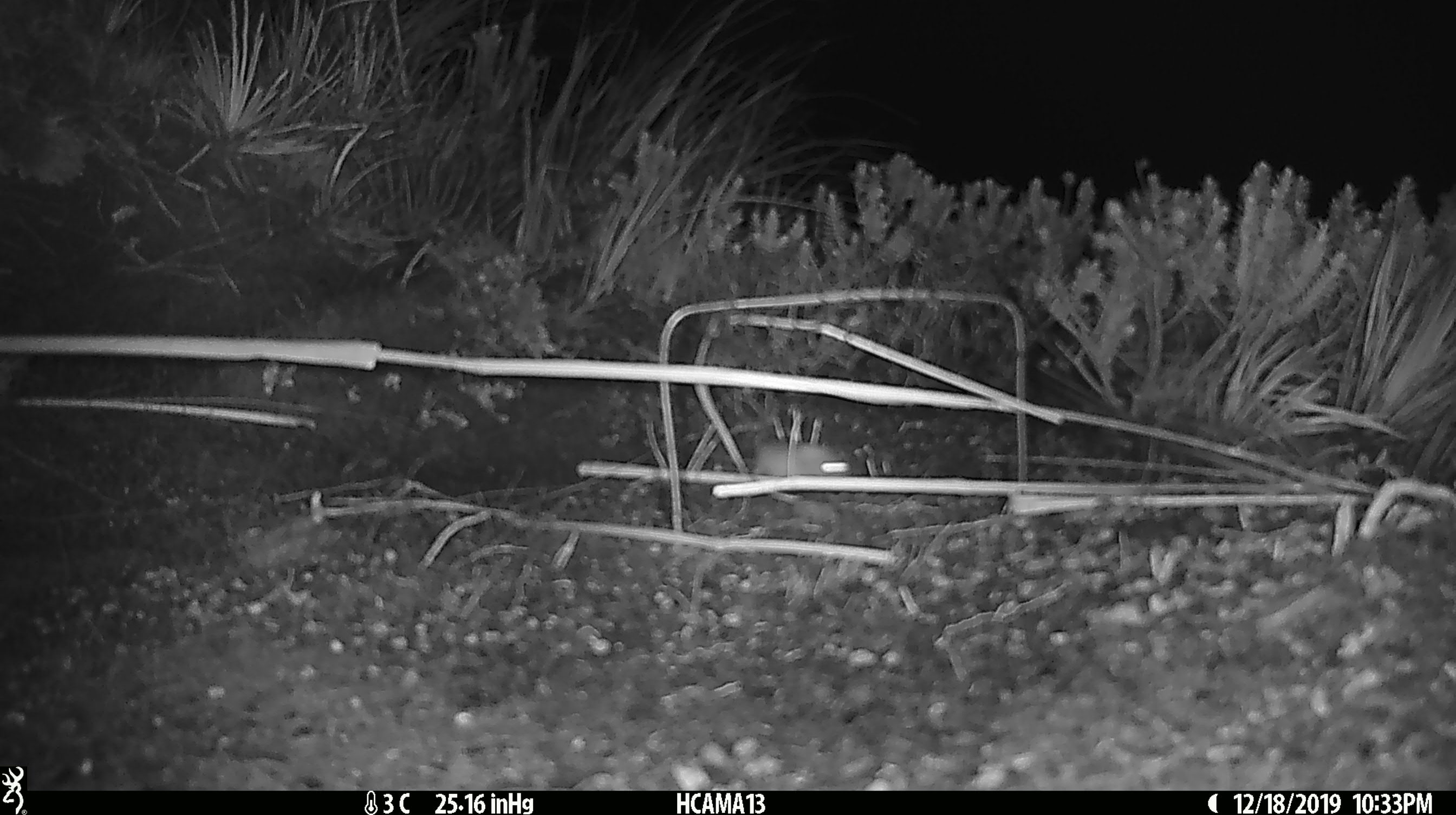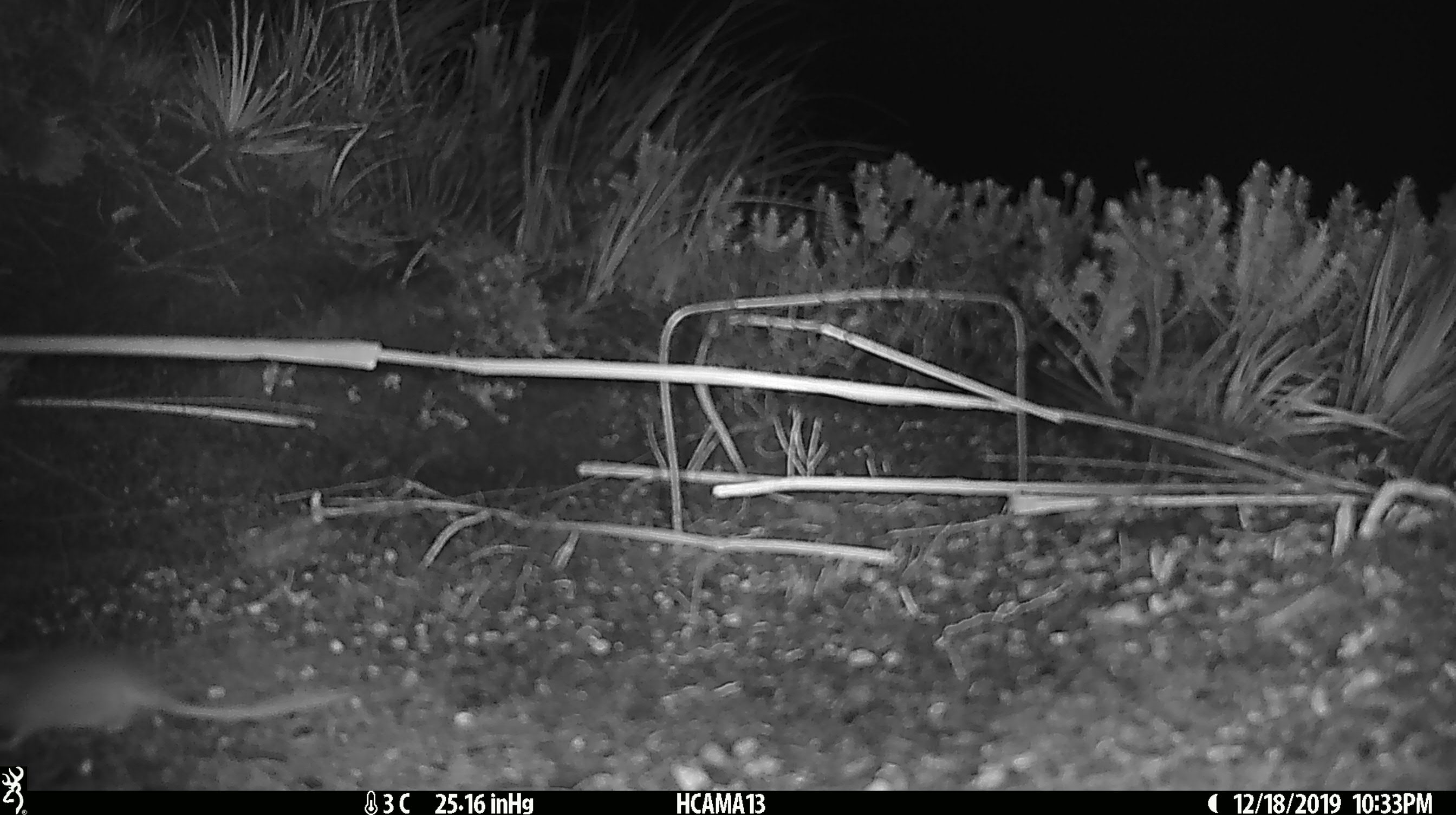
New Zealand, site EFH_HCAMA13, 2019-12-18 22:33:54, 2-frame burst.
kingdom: Animalia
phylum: Chordata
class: Mammalia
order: Rodentia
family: Muridae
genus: Mus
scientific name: Mus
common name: mouse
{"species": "mouse (Mus)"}